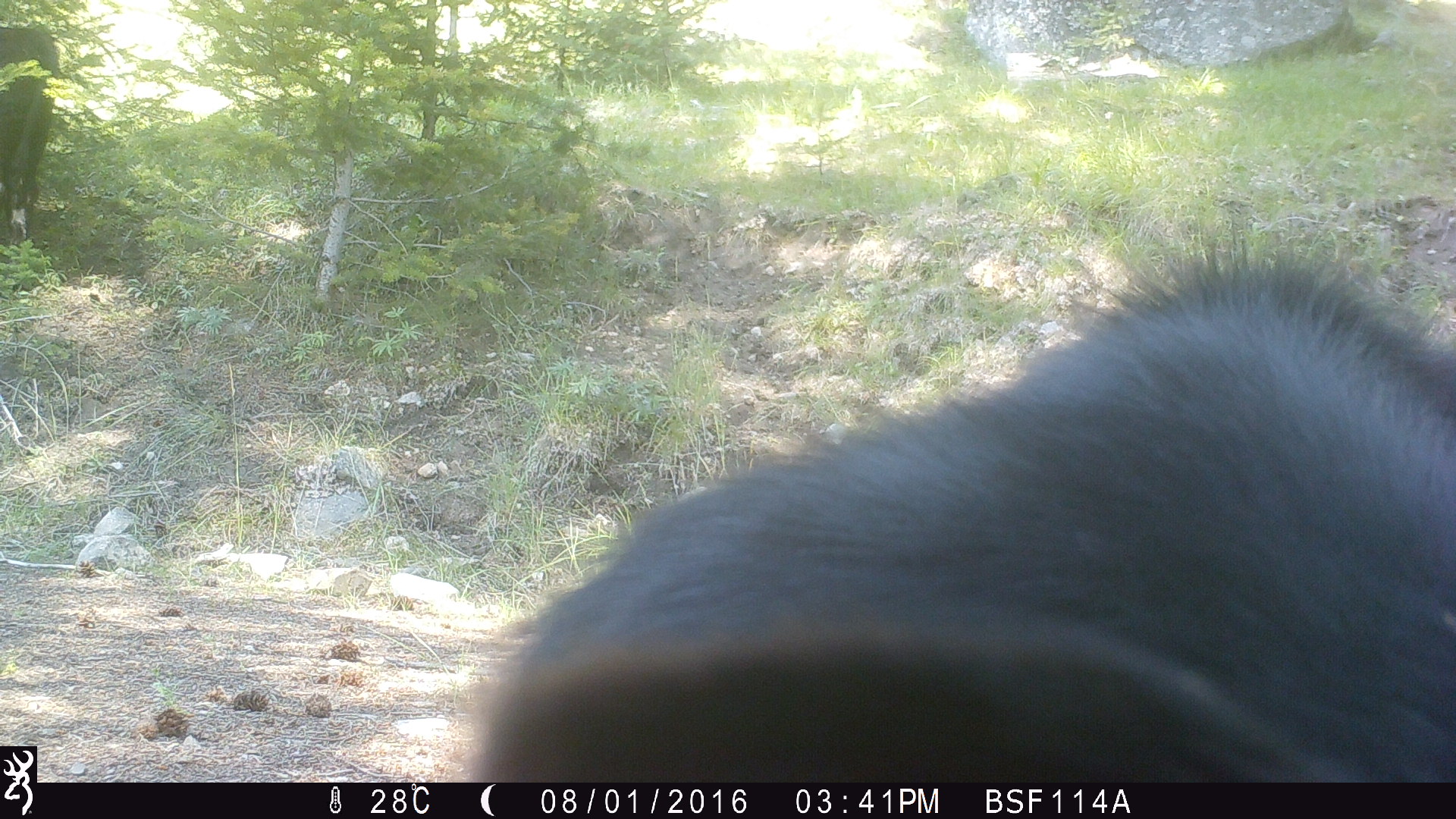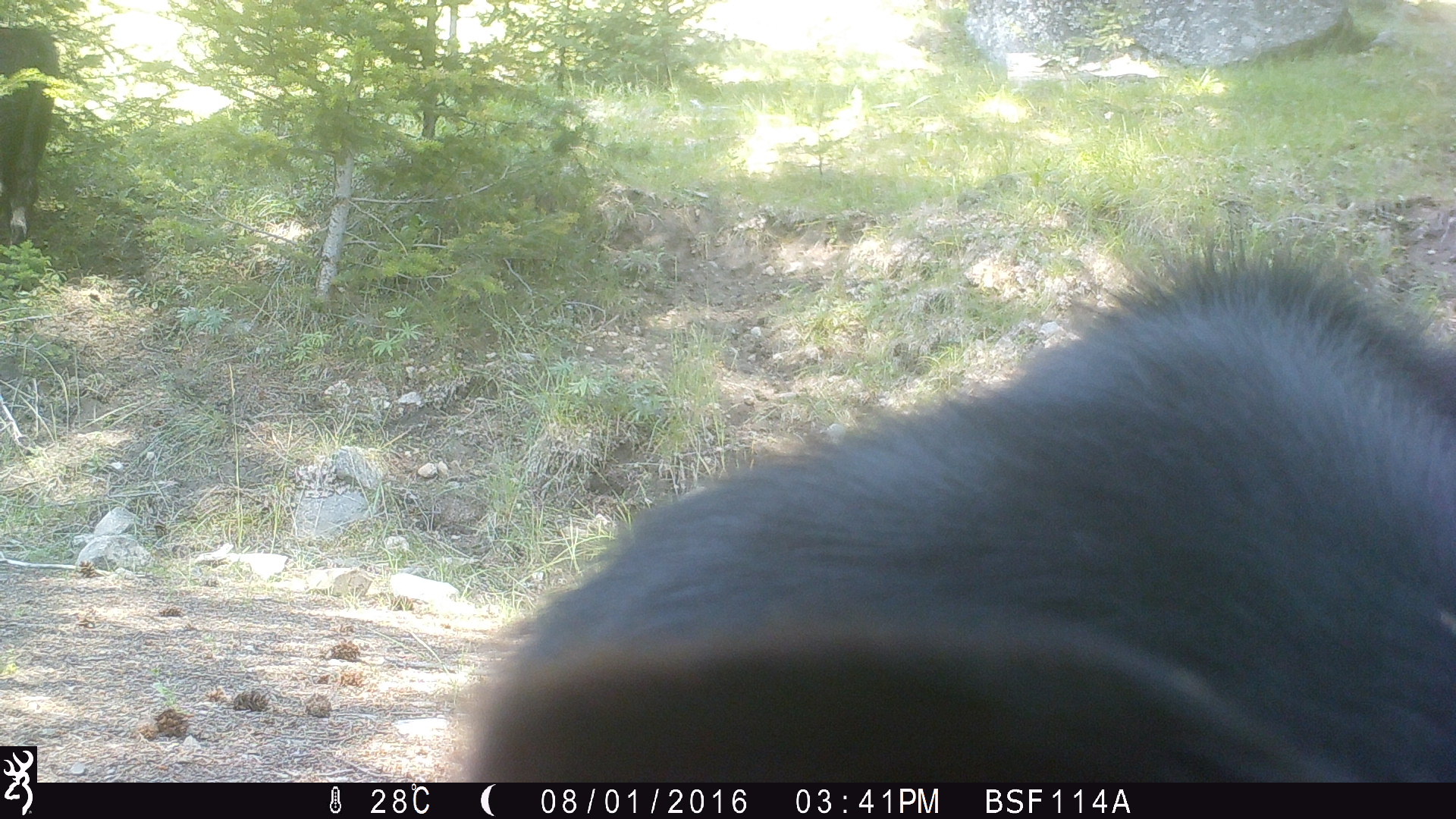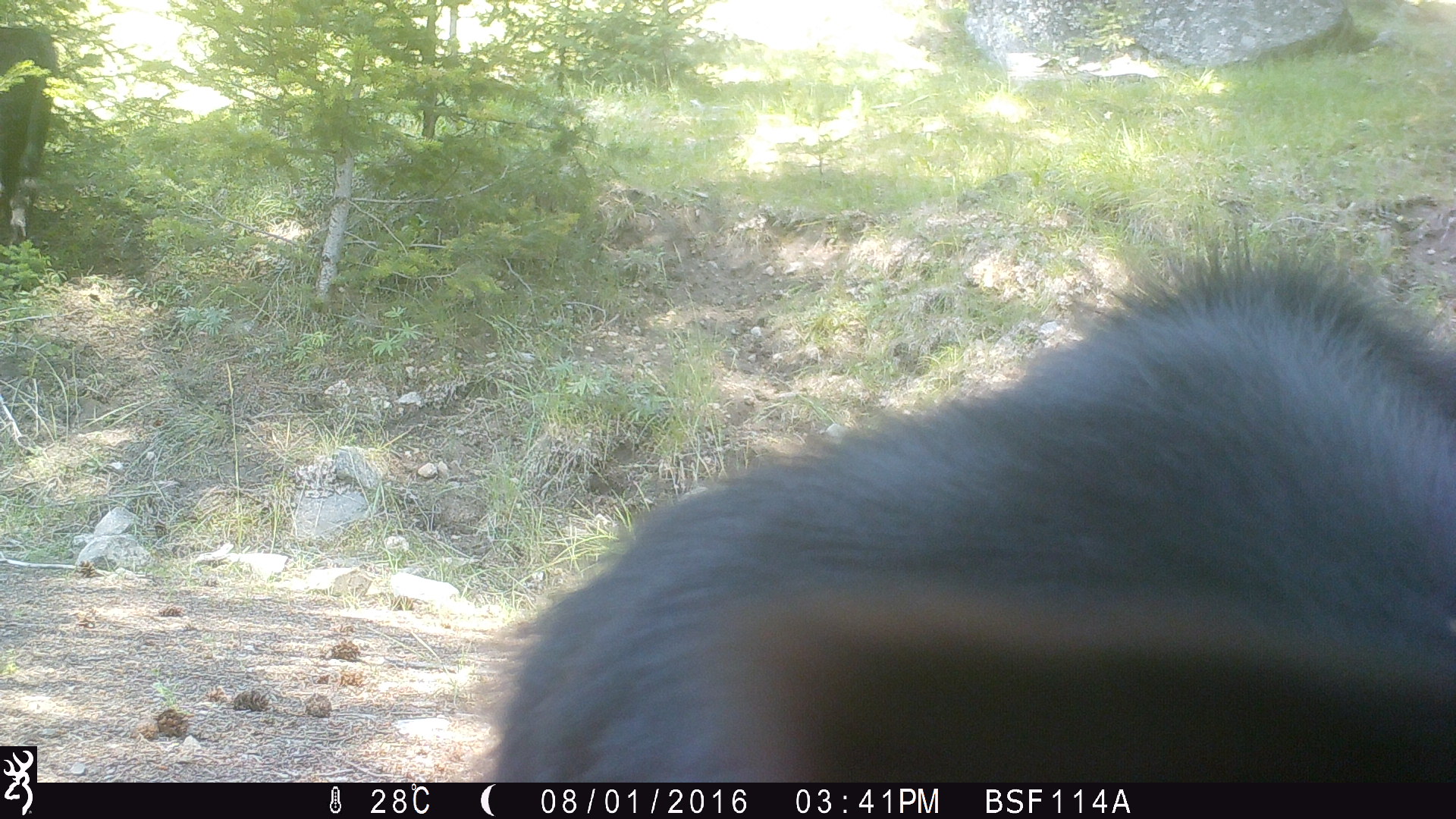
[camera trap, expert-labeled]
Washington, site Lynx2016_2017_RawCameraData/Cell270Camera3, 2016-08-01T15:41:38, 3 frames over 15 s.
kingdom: Animalia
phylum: Chordata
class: Mammalia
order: Artiodactyla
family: Bovidae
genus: Bos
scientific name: Bos taurus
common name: domestic cattle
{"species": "domestic cattle (Bos taurus)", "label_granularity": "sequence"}